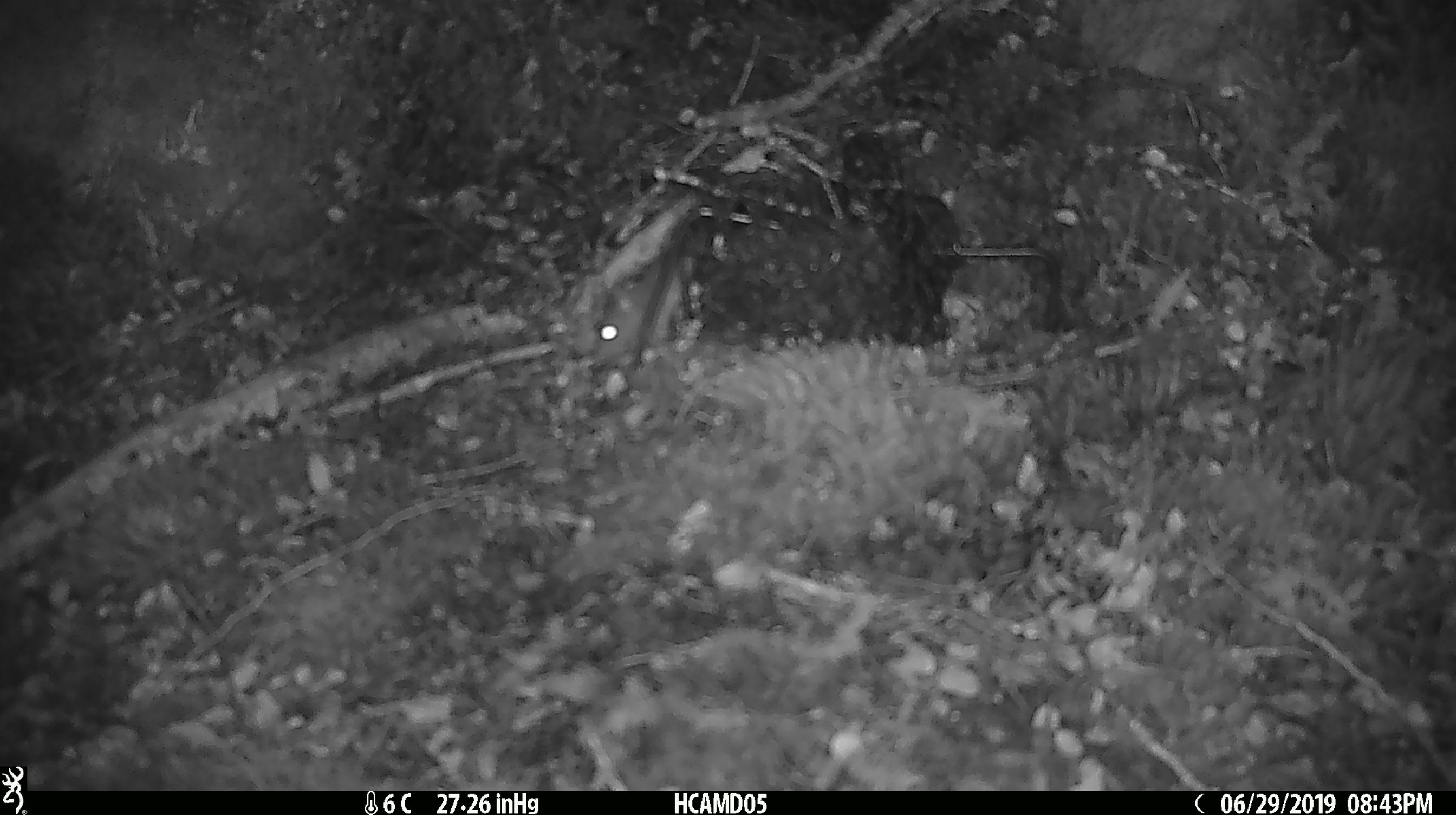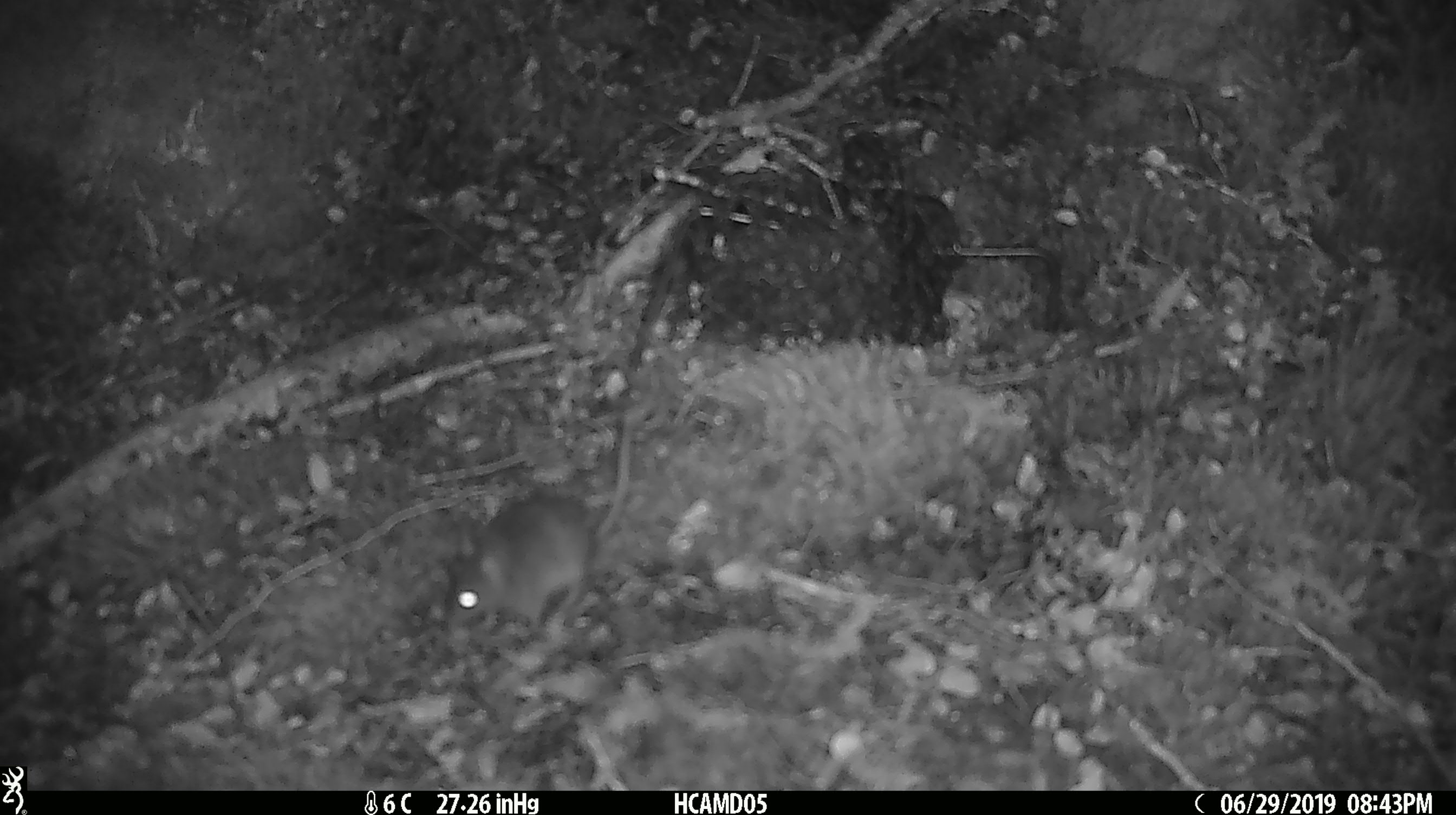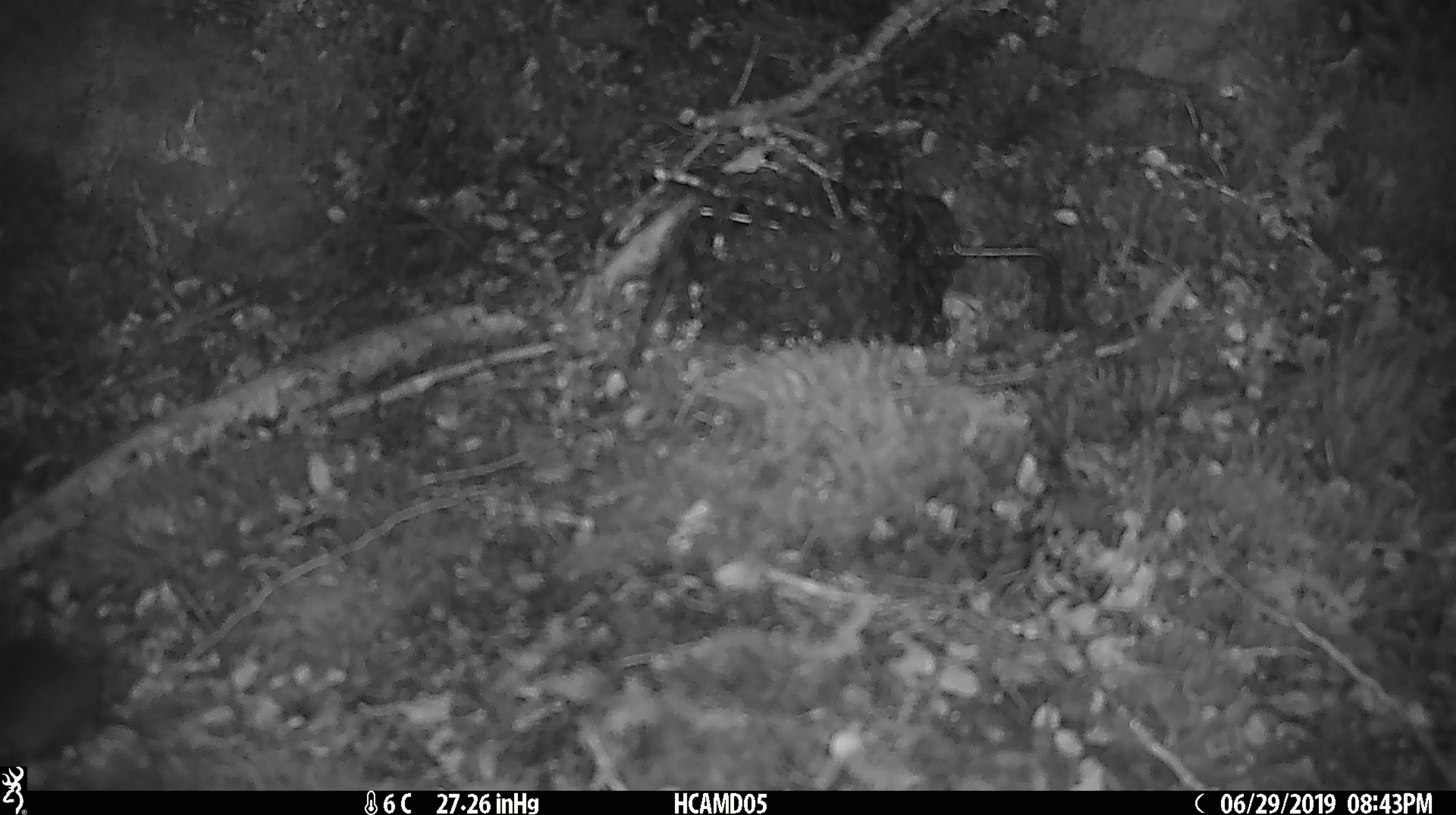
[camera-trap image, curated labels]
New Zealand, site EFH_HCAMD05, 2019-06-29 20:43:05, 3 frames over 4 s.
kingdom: Animalia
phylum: Chordata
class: Mammalia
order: Rodentia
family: Muridae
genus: Mus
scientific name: Mus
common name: mouse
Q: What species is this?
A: Mouse (Mus).